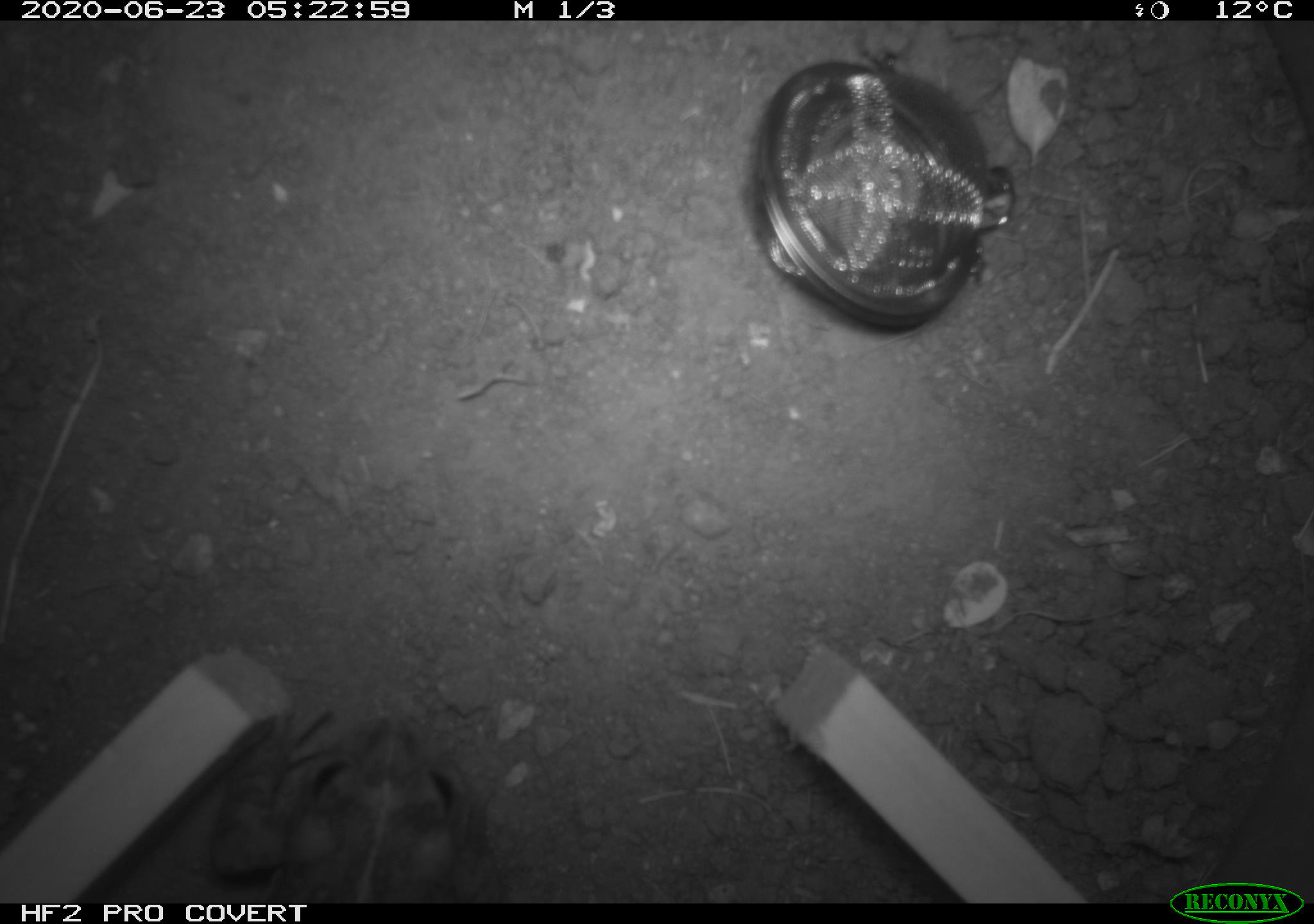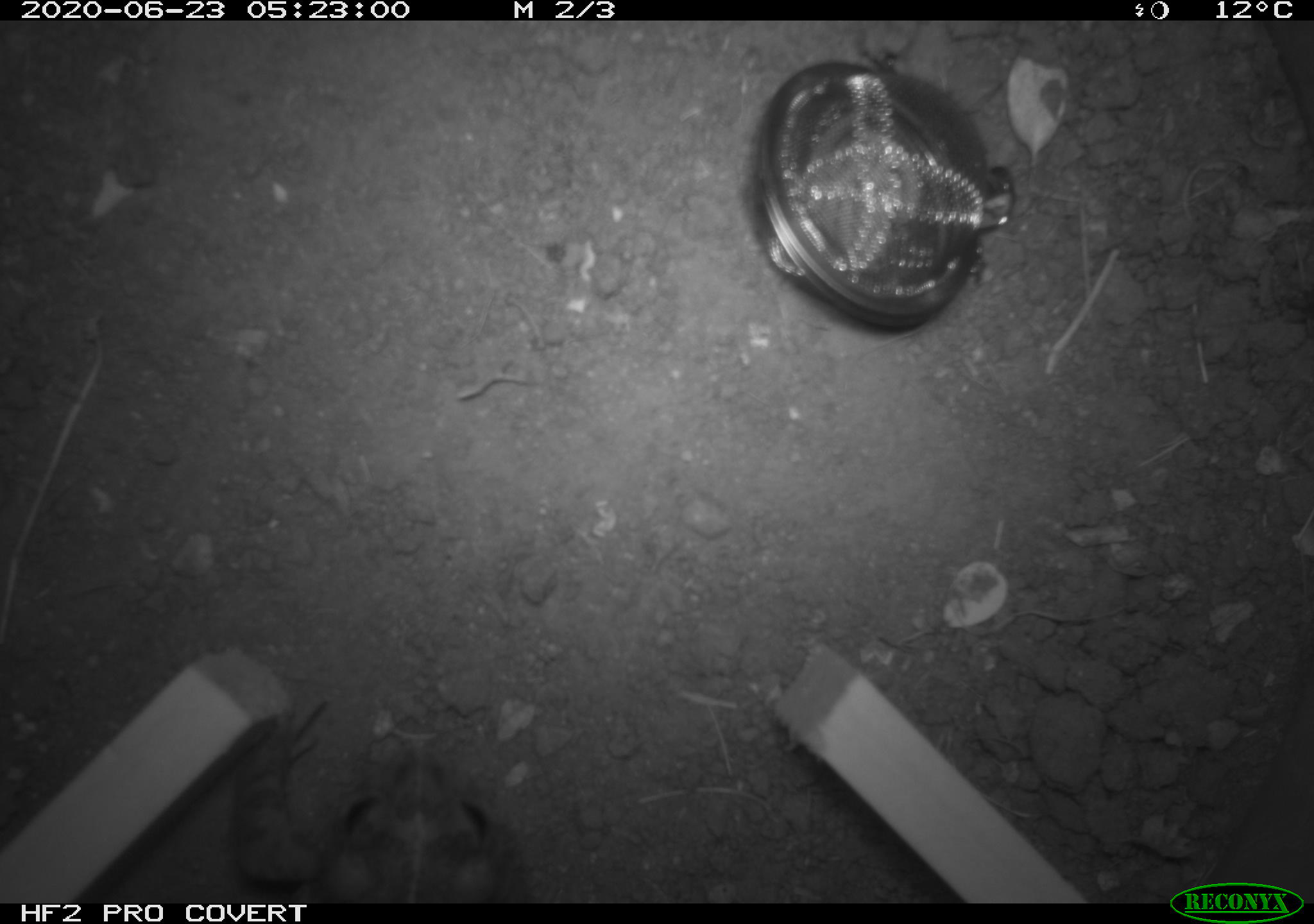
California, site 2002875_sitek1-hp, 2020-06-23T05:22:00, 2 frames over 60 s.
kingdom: Animalia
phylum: Chordata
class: Amphibia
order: Anura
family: Bufonidae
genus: Anaxyrus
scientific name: Anaxyrus boreas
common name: western toad